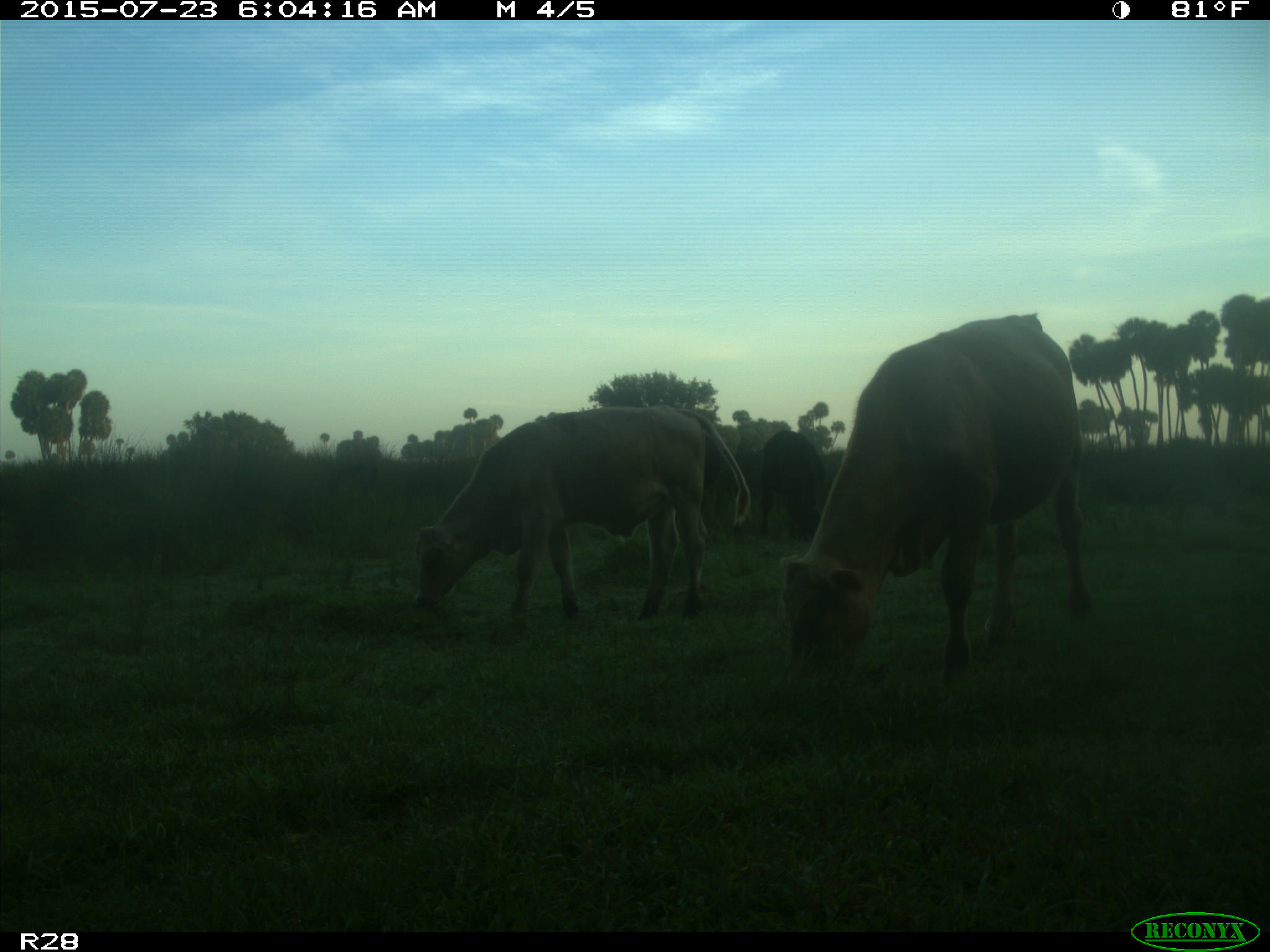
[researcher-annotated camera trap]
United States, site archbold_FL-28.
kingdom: Animalia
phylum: Chordata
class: Mammalia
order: Artiodactyla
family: Bovidae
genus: Bos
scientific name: Bos taurus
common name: domestic cow